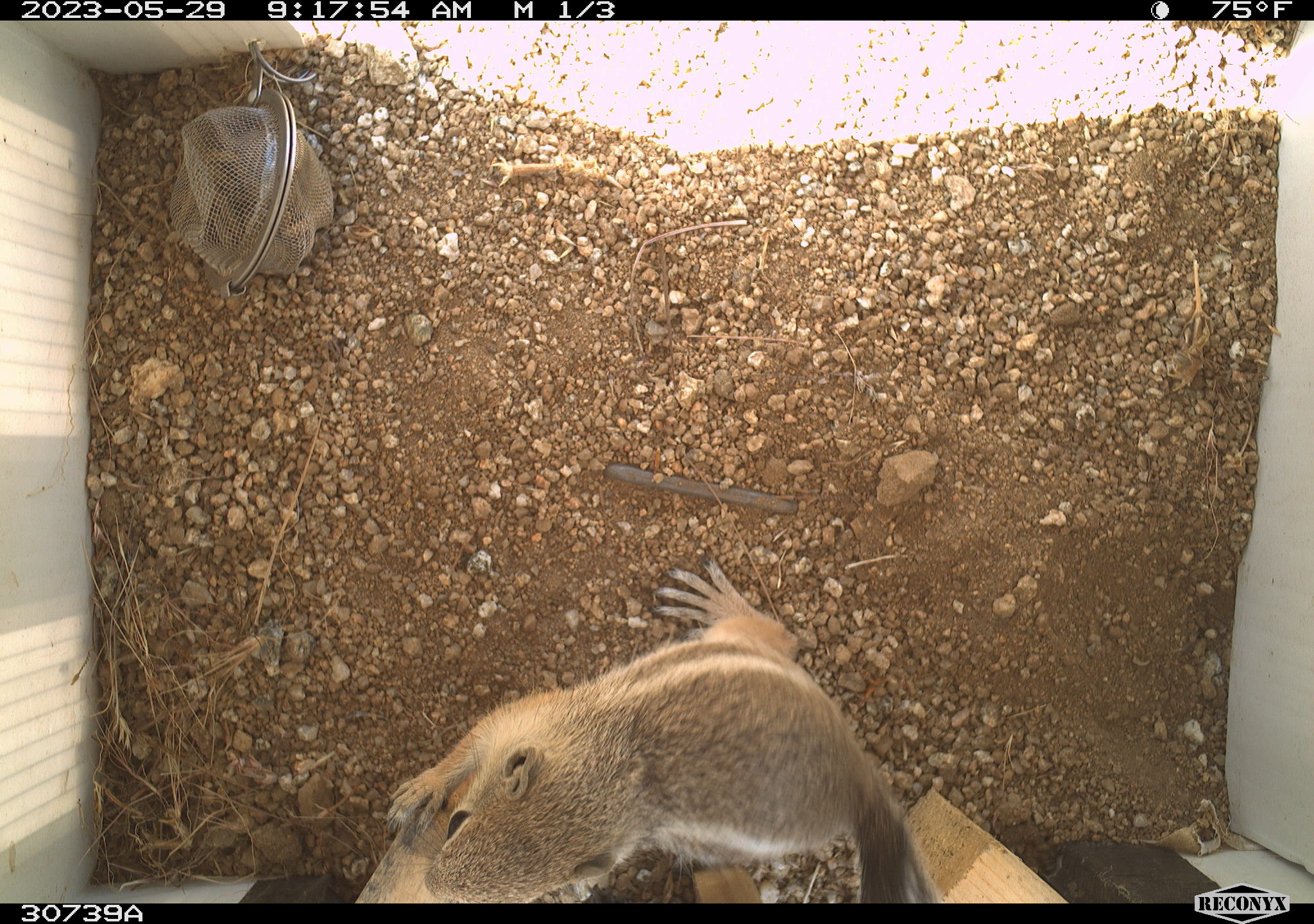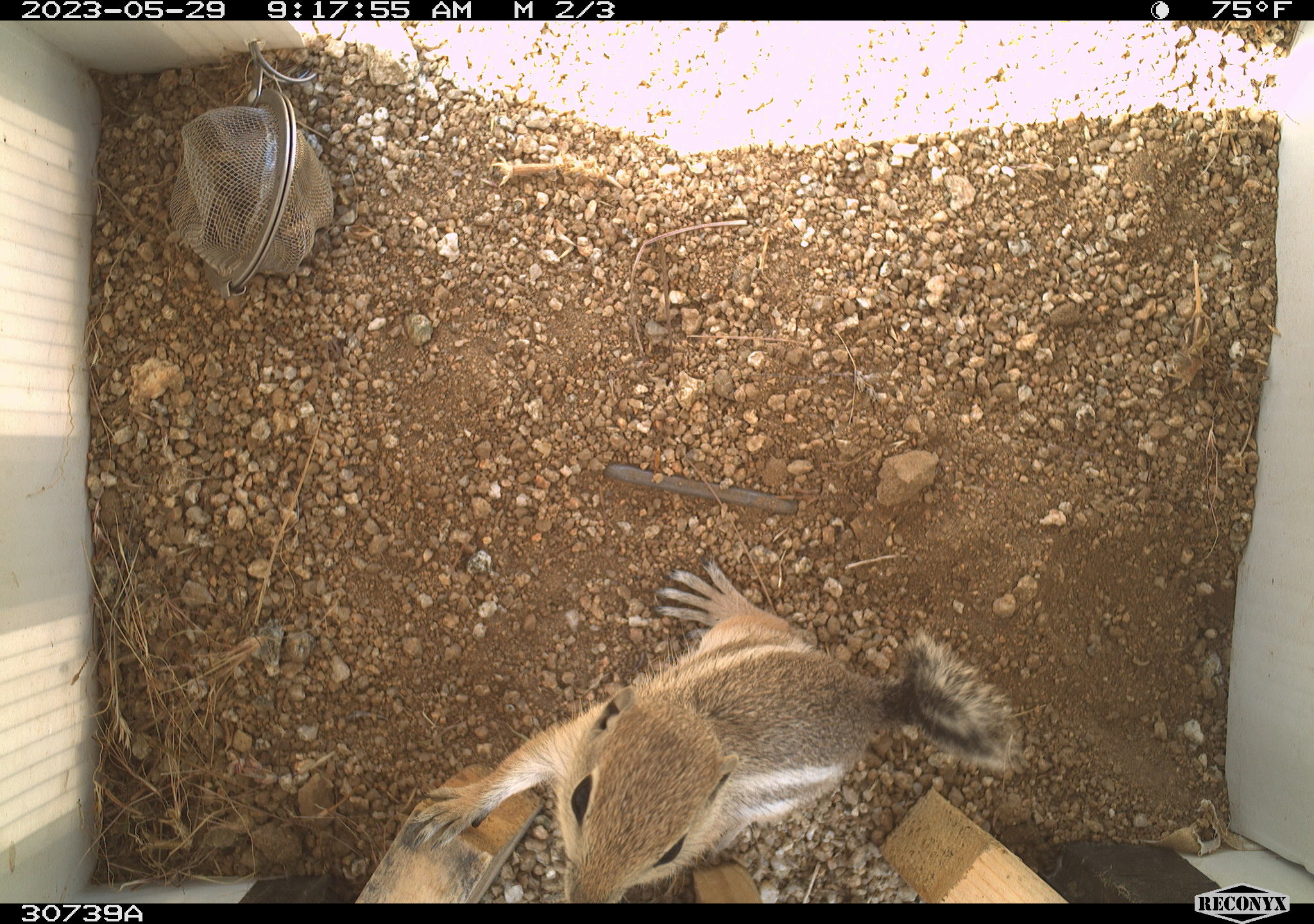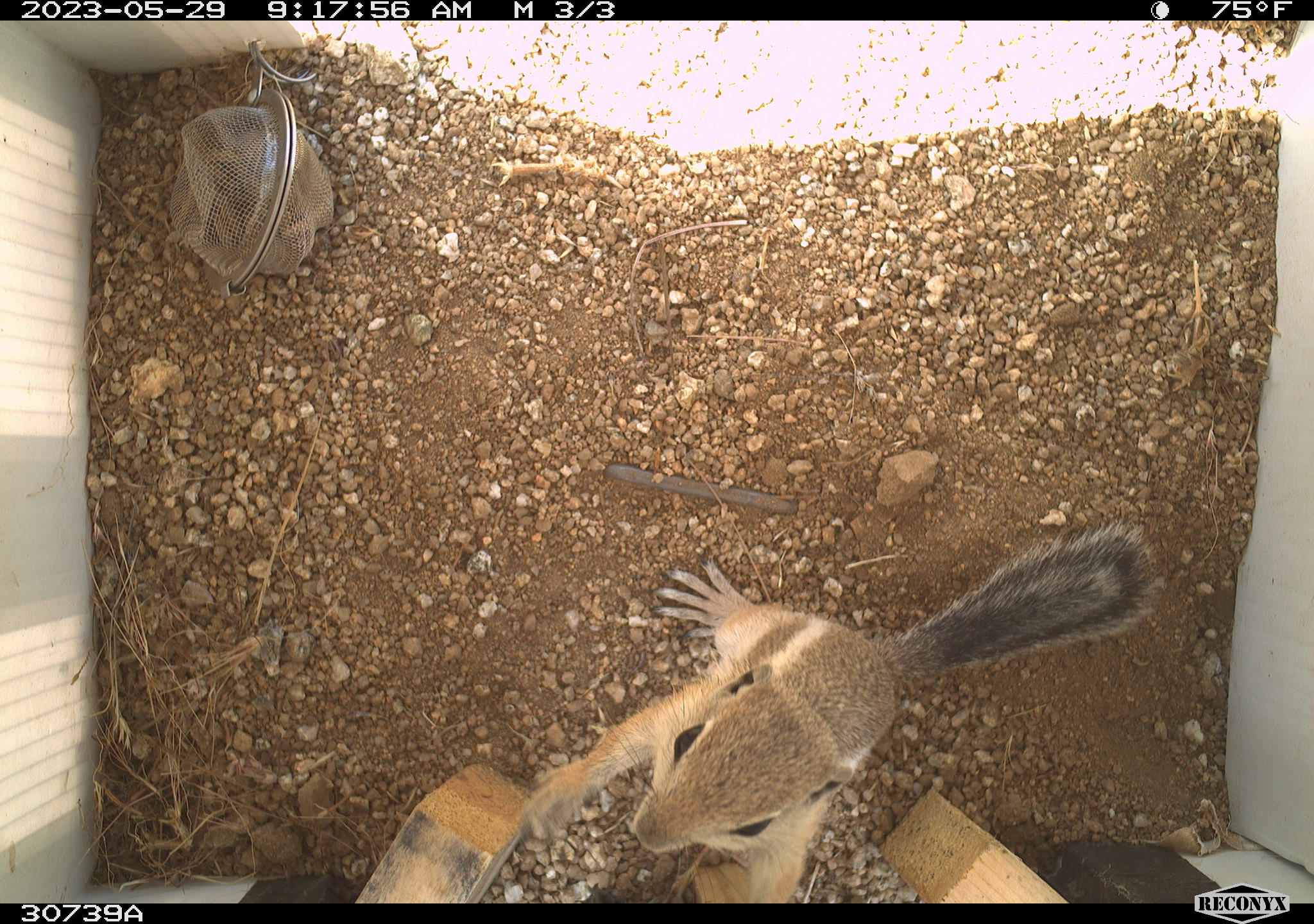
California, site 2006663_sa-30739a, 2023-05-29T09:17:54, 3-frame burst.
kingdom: Animalia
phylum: Chordata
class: Mammalia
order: Rodentia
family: Sciuridae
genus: Ammospermophilus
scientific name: Ammospermophilus leucurus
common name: white-tailed antelope squirrel